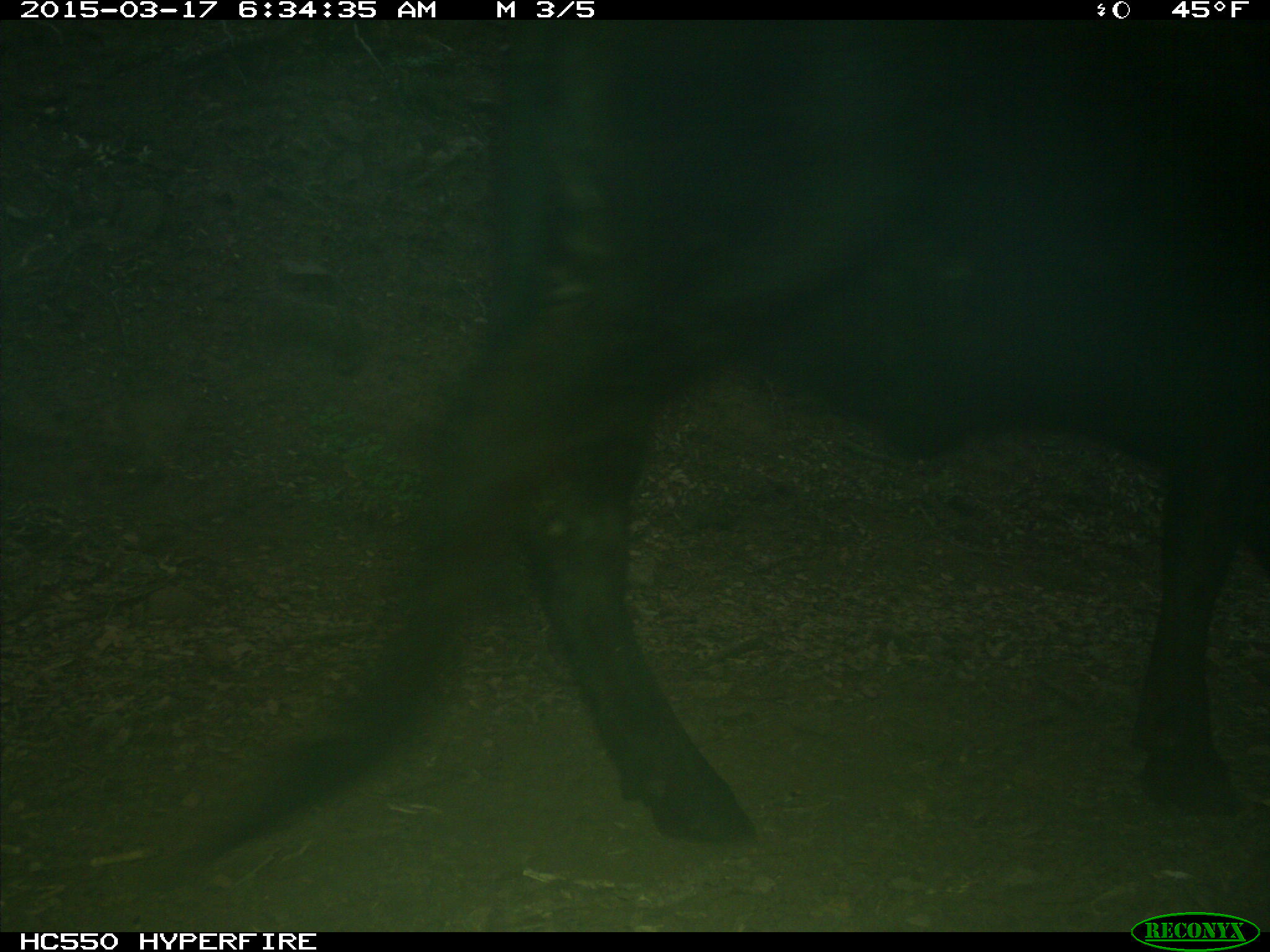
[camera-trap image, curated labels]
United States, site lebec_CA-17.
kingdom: Animalia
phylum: Chordata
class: Mammalia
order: Artiodactyla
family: Bovidae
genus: Bos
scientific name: Bos taurus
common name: domestic cow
Bos taurus (domestic cow).